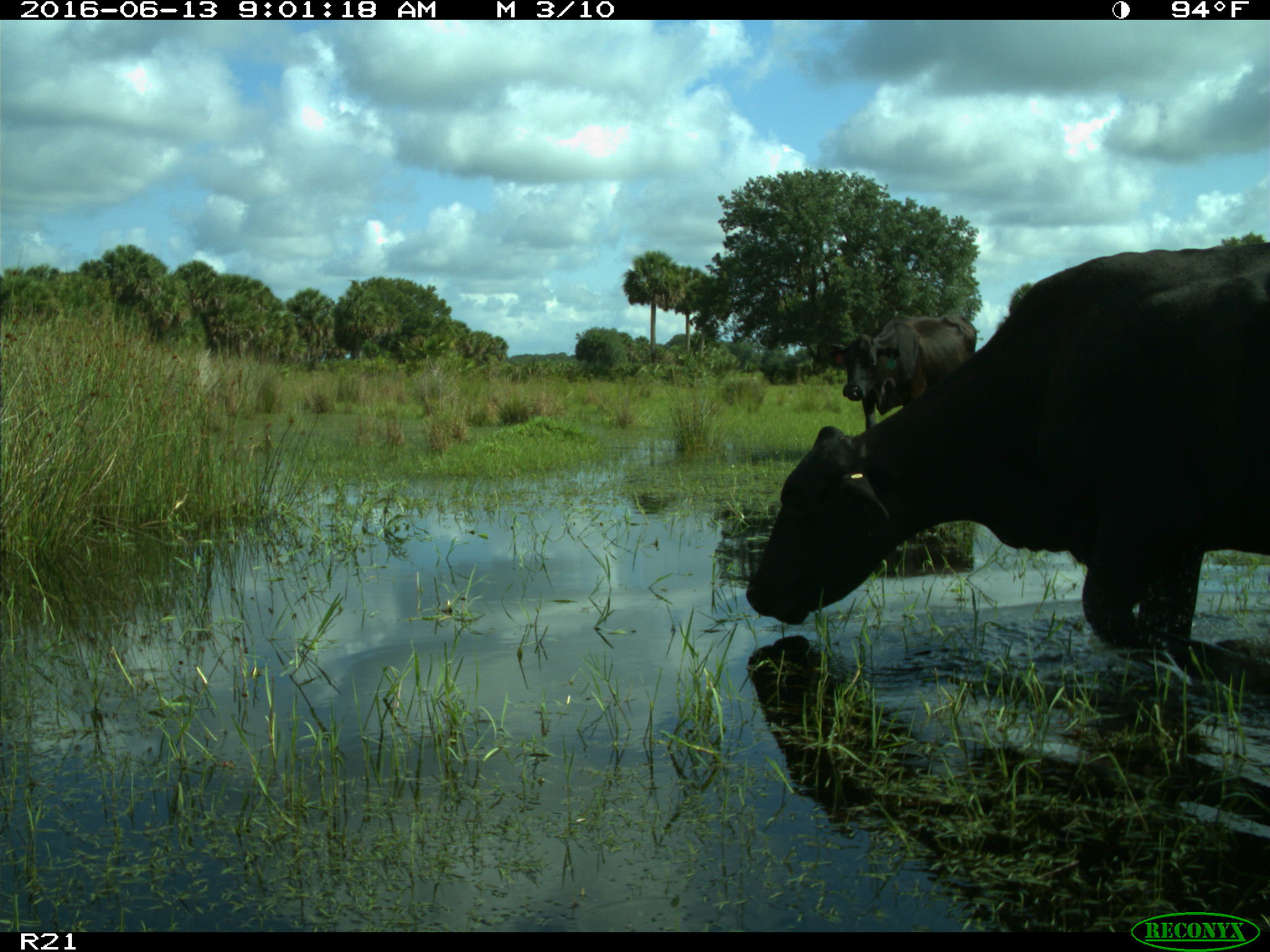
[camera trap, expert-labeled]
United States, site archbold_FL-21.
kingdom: Animalia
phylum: Chordata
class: Mammalia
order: Artiodactyla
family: Bovidae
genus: Bos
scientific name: Bos taurus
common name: domestic cow